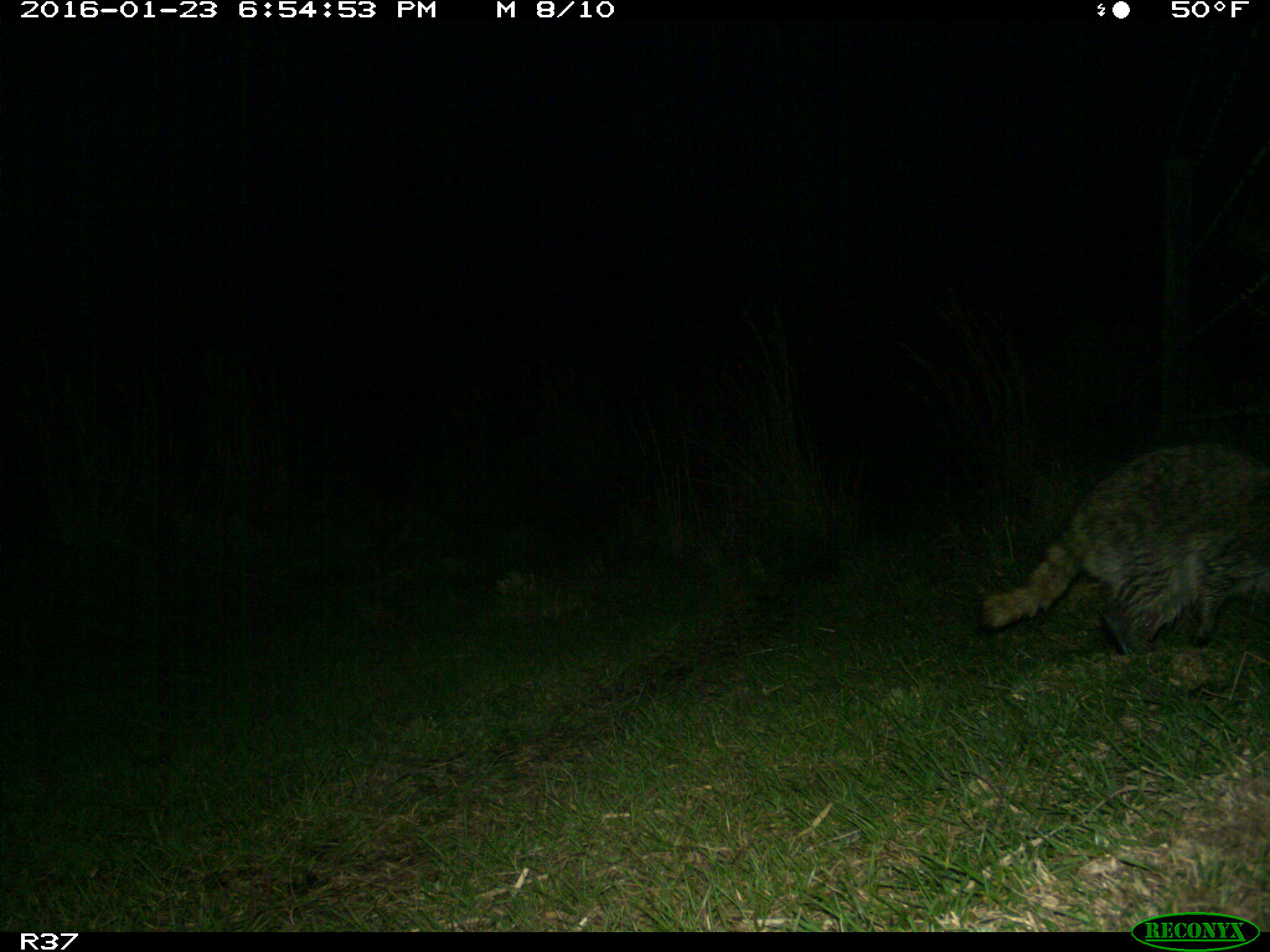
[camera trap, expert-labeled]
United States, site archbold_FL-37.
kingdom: Animalia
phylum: Chordata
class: Mammalia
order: Carnivora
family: Procyonidae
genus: Procyon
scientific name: Procyon lotor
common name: common raccoon